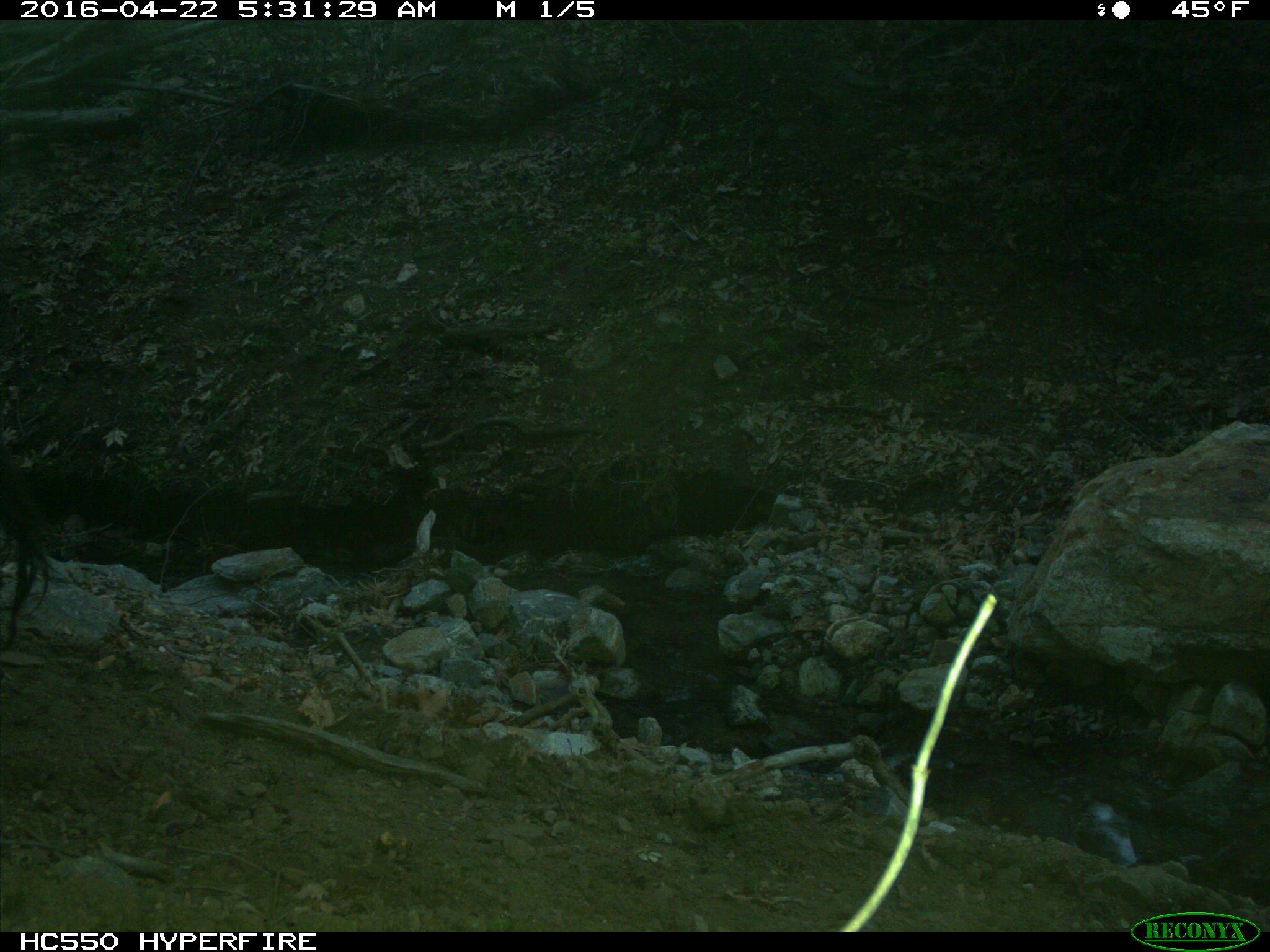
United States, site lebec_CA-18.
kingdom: Animalia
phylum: Chordata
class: Mammalia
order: Artiodactyla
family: Bovidae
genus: Bos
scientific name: Bos taurus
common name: domestic cow